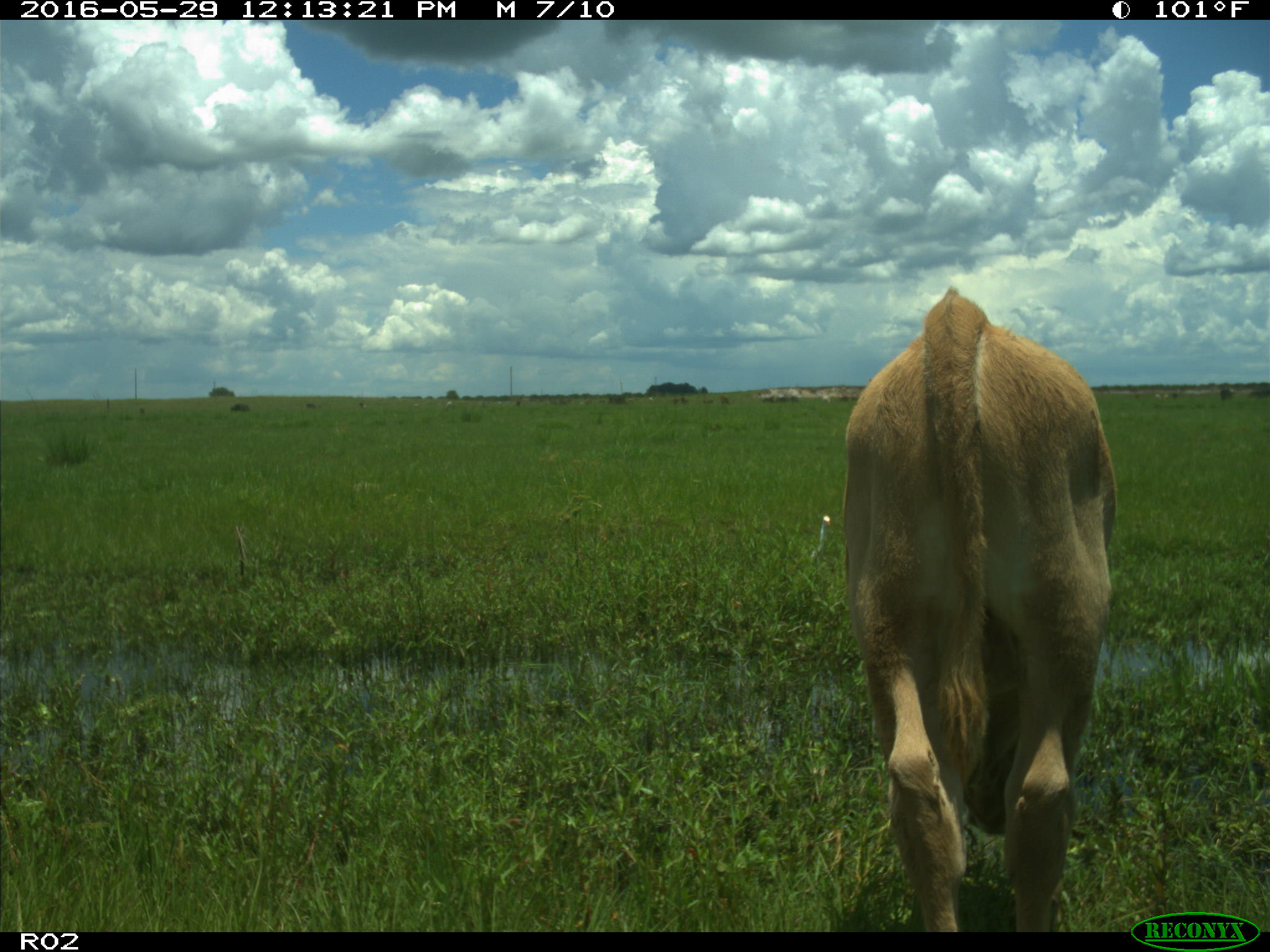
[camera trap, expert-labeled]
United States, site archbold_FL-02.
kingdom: Animalia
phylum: Chordata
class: Mammalia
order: Artiodactyla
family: Bovidae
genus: Bos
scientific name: Bos taurus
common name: domestic cow